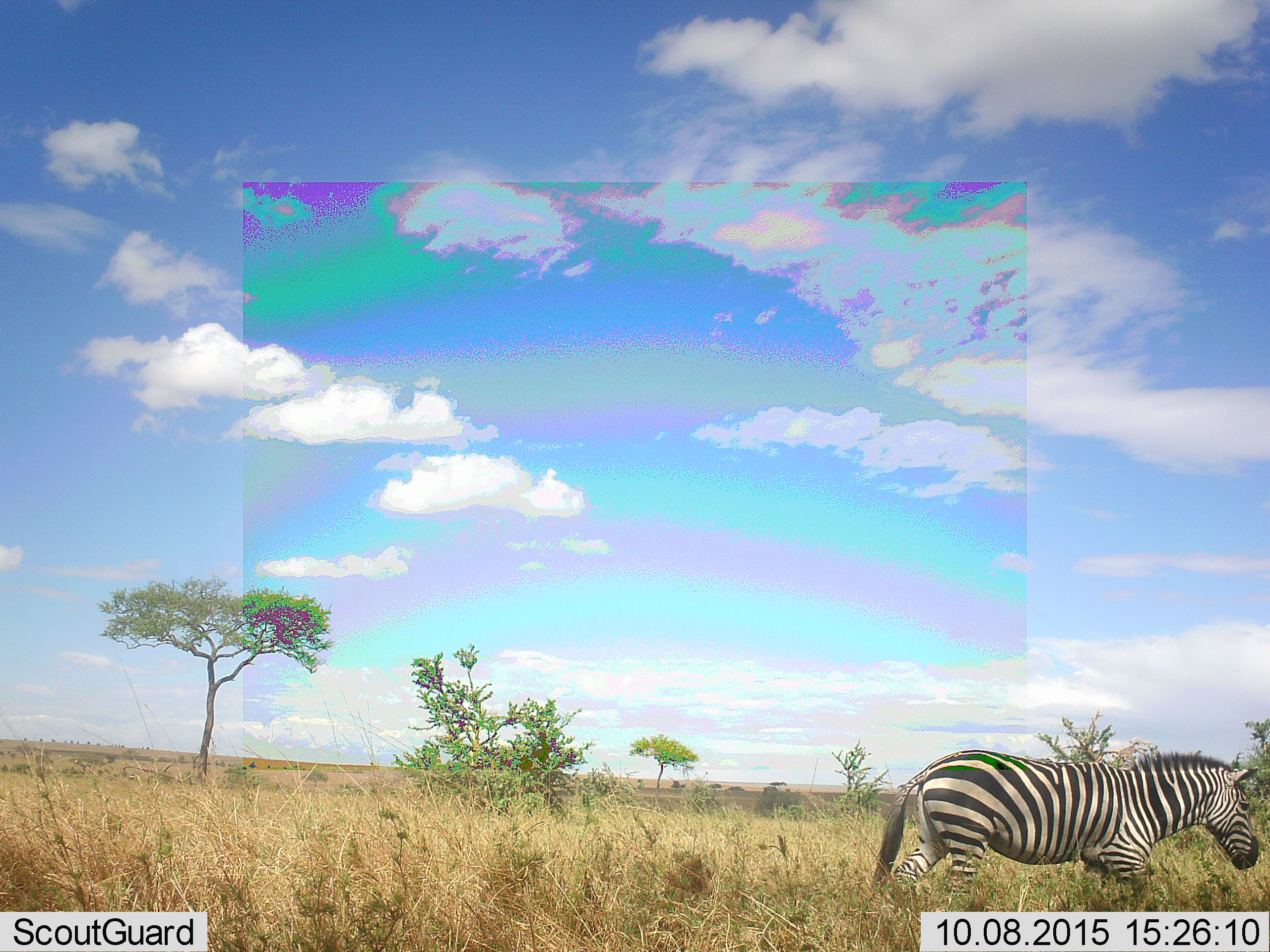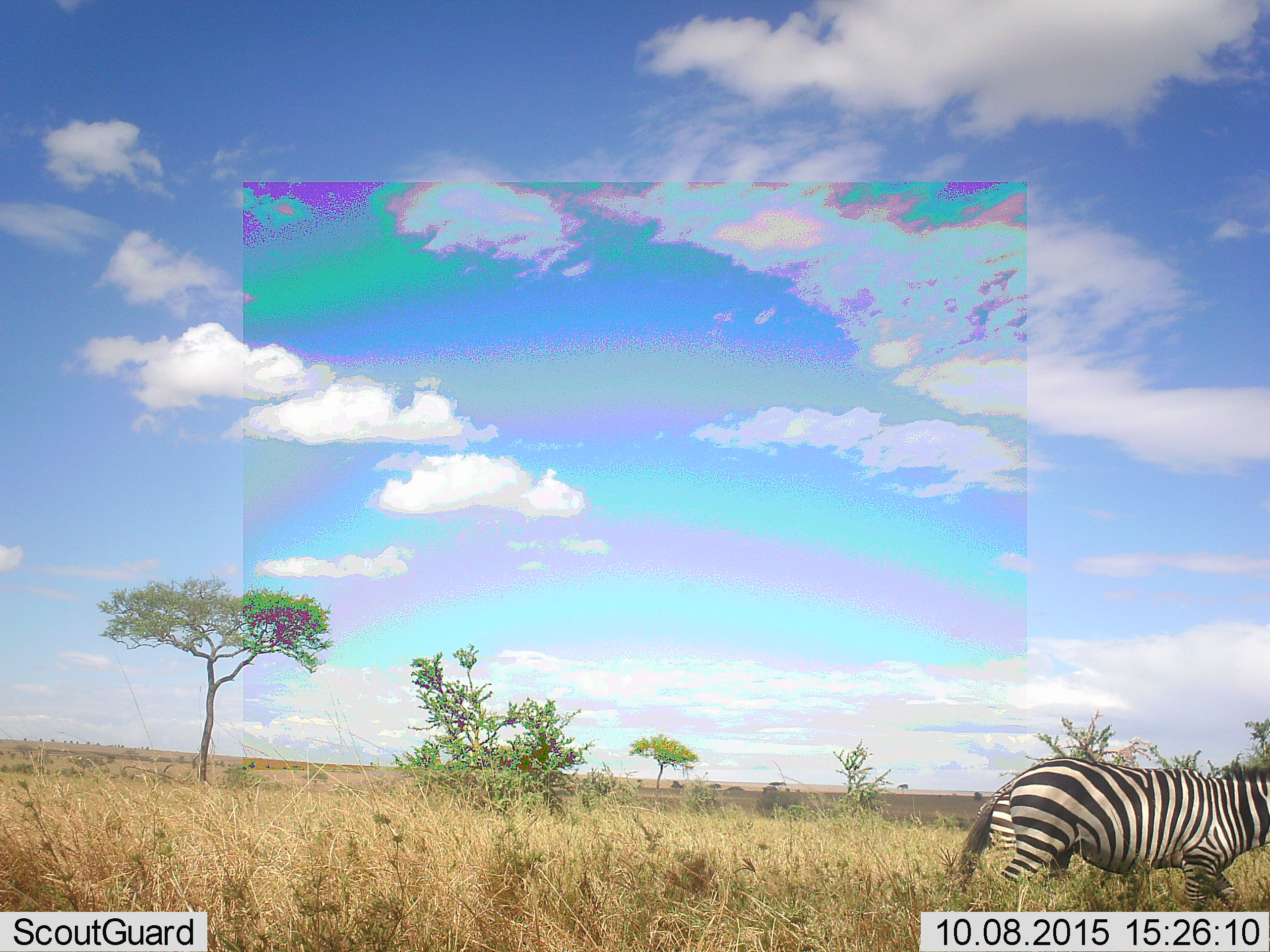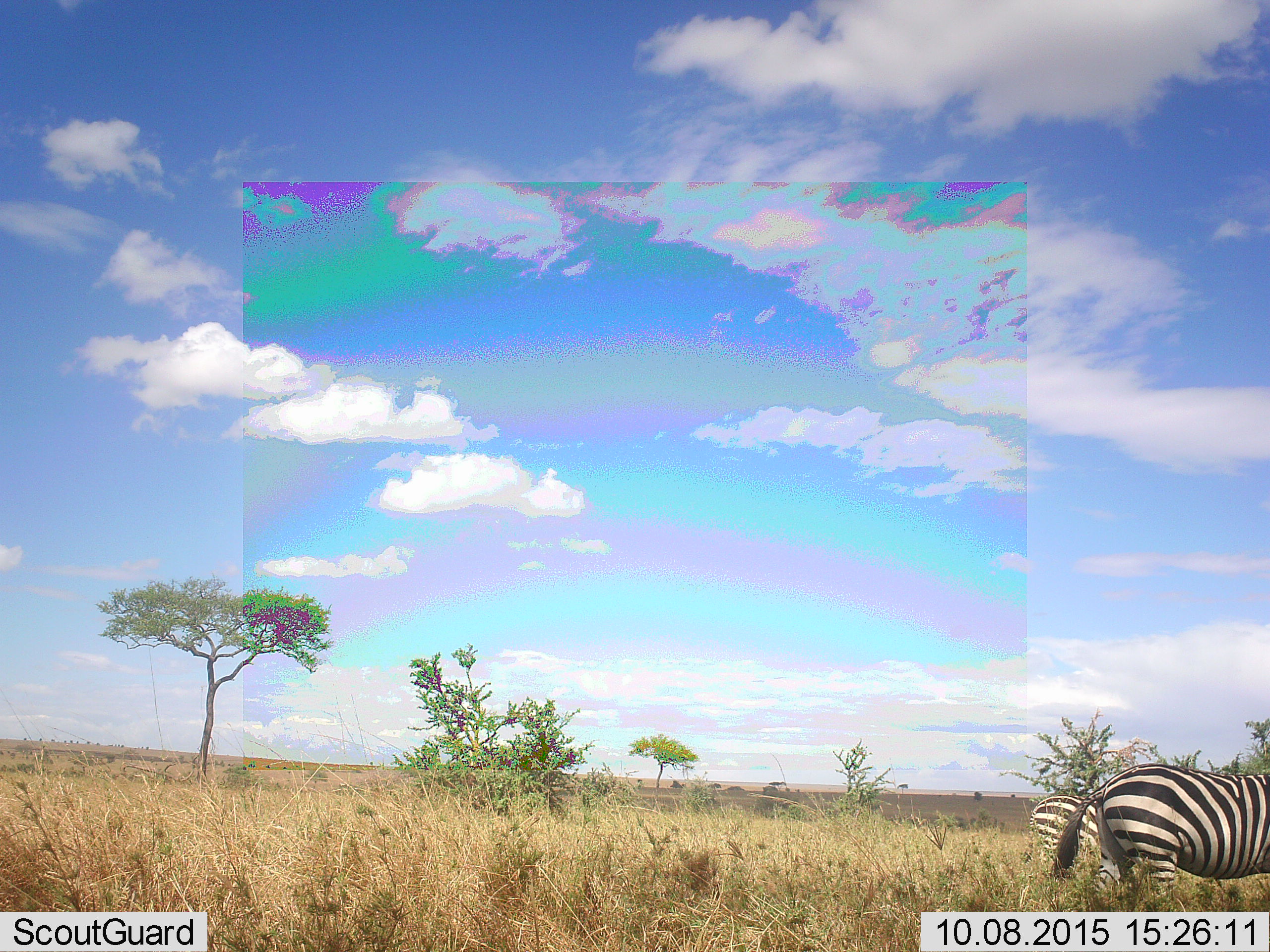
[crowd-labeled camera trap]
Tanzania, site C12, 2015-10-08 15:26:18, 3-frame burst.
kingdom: Animalia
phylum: Chordata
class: Mammalia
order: Perissodactyla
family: Equidae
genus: Equus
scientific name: Equus quagga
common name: plains zebra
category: zebra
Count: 2.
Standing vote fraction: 29%.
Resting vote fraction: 0%.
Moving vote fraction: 82%.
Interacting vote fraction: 0%.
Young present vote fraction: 0%.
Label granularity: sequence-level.